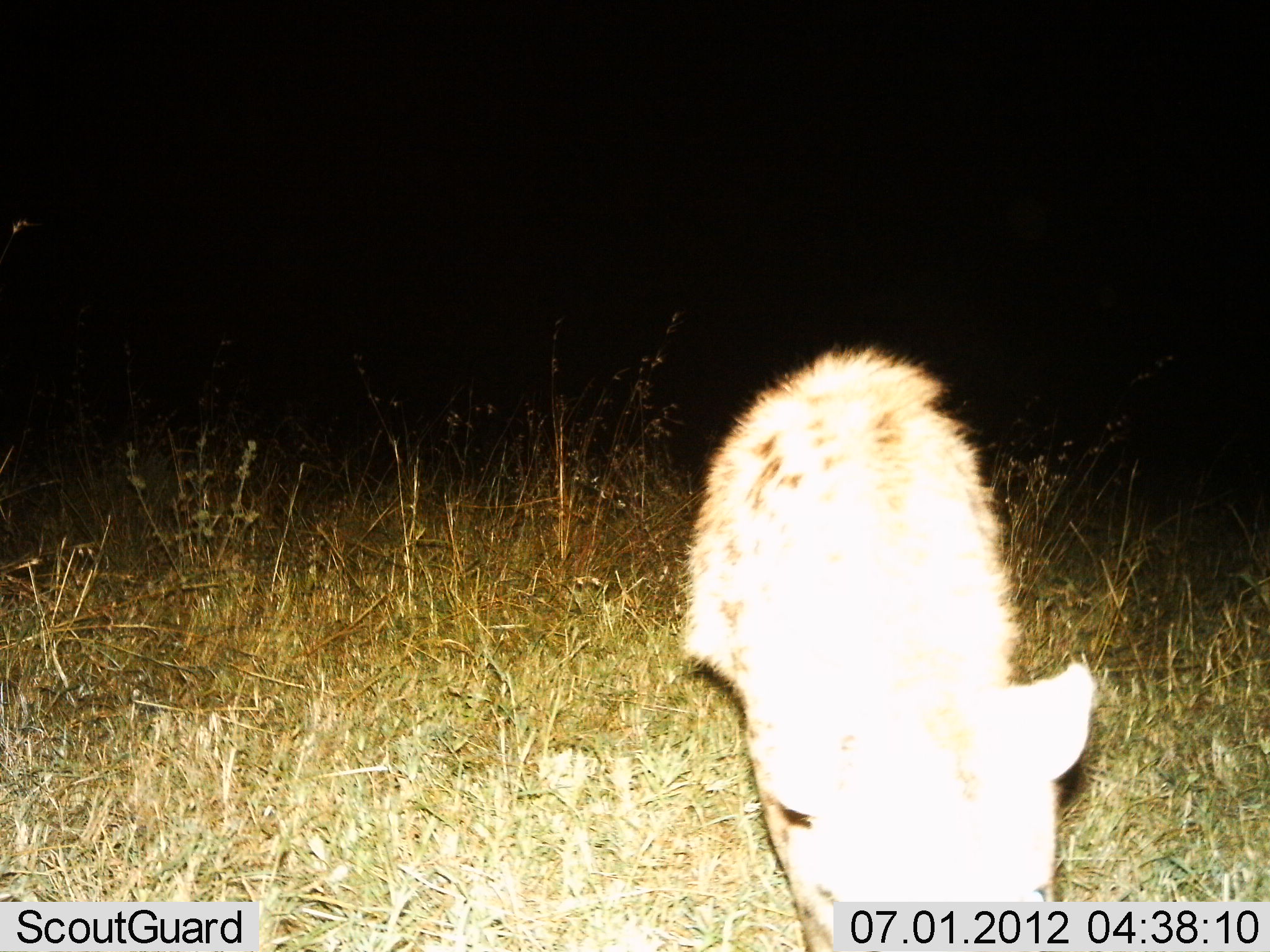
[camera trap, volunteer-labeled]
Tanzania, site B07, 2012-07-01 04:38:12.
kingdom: Animalia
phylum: Chordata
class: Mammalia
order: Carnivora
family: Hyaenidae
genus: Crocuta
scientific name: Crocuta crocuta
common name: spotted hyena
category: hyenaspotted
Hyenaspotted (spotted hyena) (Crocuta crocuta), count 1. Behavior (volunteer vote fractions): standing 20%, resting 0%, moving 70%, interacting 0%. Young present (vote fraction): 0%. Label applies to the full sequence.